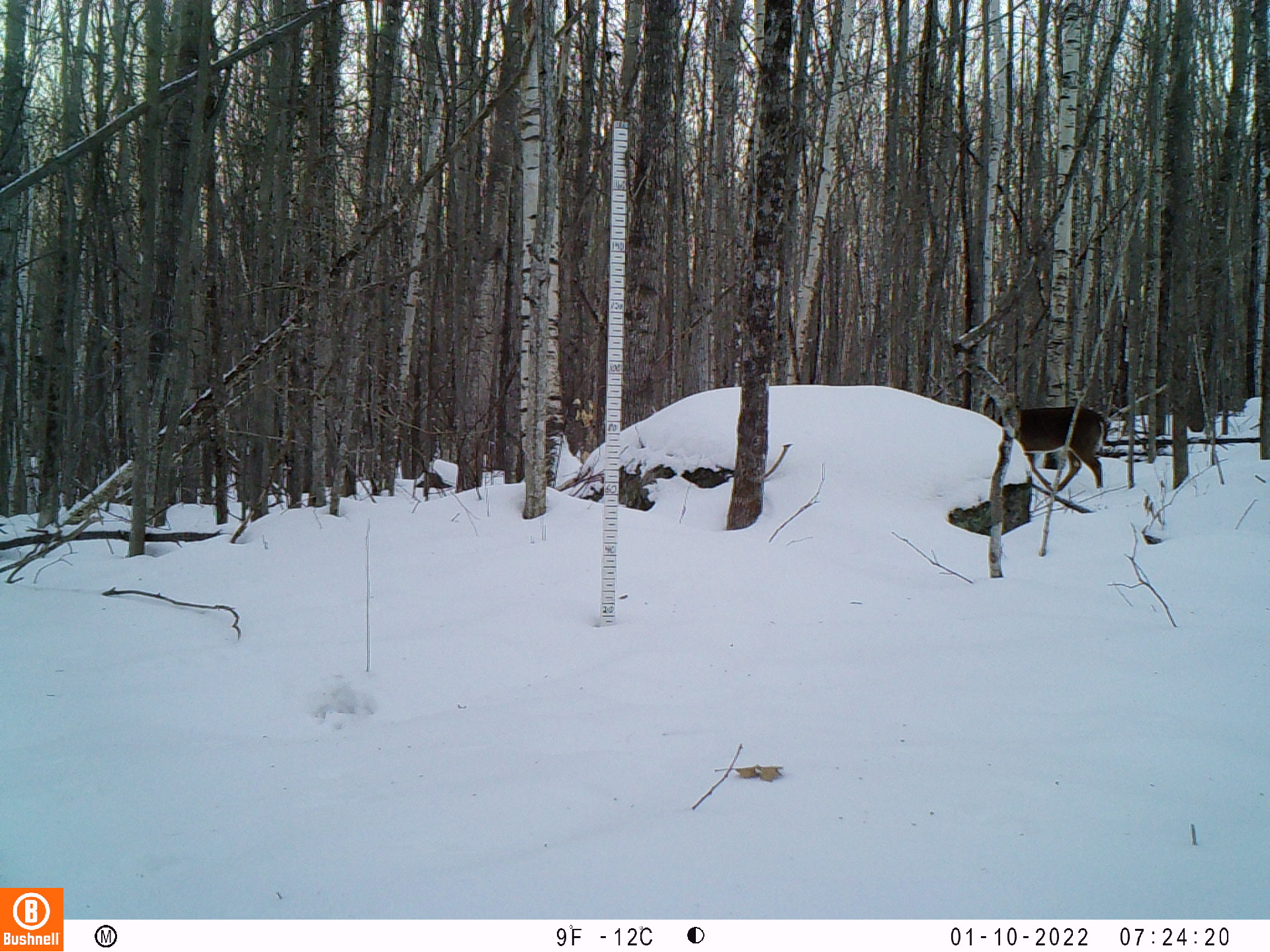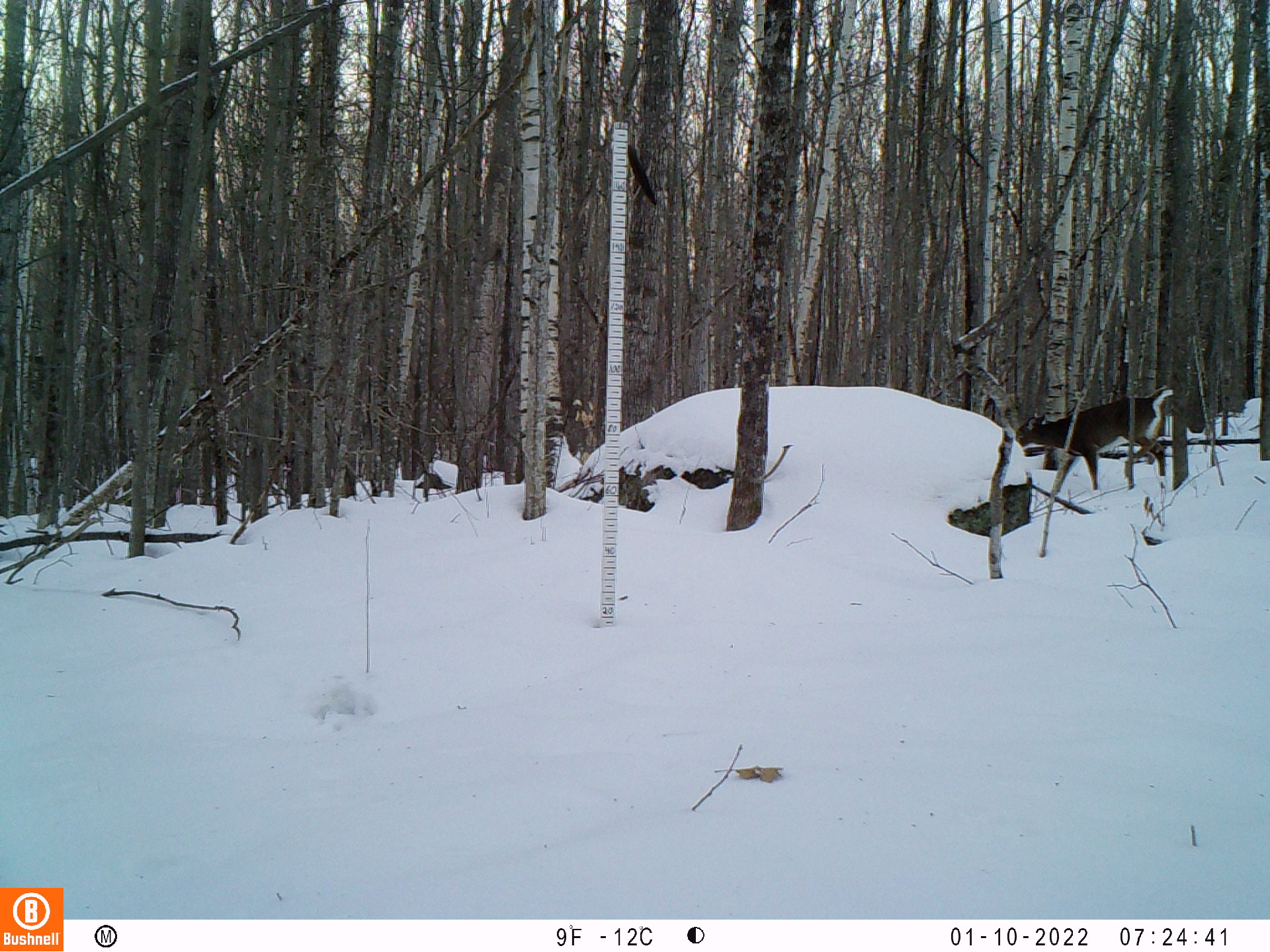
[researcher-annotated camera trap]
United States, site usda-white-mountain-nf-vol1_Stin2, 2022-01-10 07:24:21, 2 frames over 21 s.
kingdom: Animalia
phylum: Chordata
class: Mammalia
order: Artiodactyla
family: Cervidae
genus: Odocoileus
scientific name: Odocoileus virginianus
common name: white-tailed deer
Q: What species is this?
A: White-tailed deer (Odocoileus virginianus).